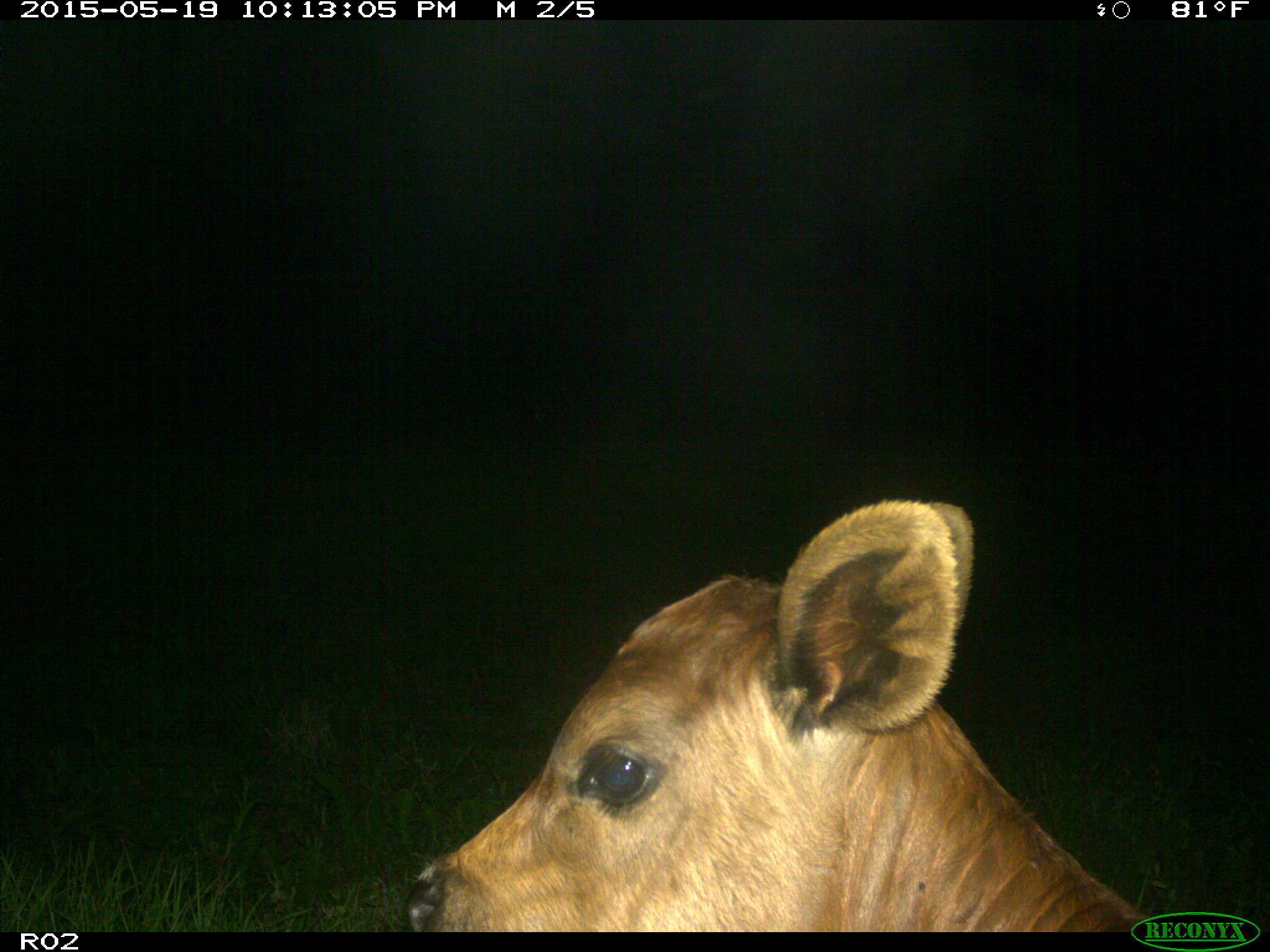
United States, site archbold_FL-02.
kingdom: Animalia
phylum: Chordata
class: Mammalia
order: Artiodactyla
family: Bovidae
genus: Bos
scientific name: Bos taurus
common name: domestic cow